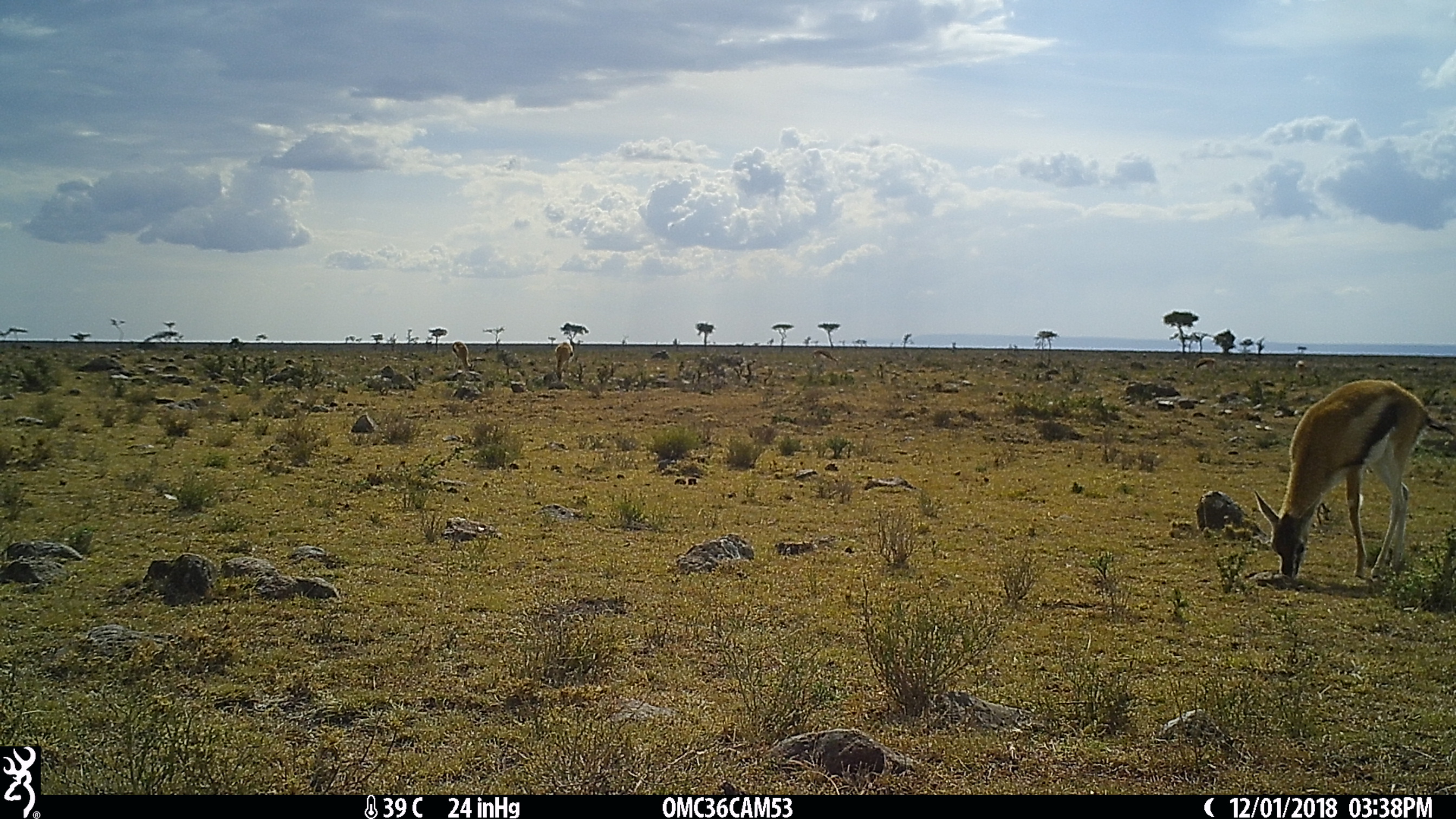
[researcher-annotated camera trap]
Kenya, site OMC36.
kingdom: Animalia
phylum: Chordata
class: Mammalia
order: Artiodactyla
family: Bovidae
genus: Eudorcas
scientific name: Eudorcas thomsonii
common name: thomon's gazelle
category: gazelle thomsons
Gazelle thomsons (thomon's gazelle) (Eudorcas thomsonii).